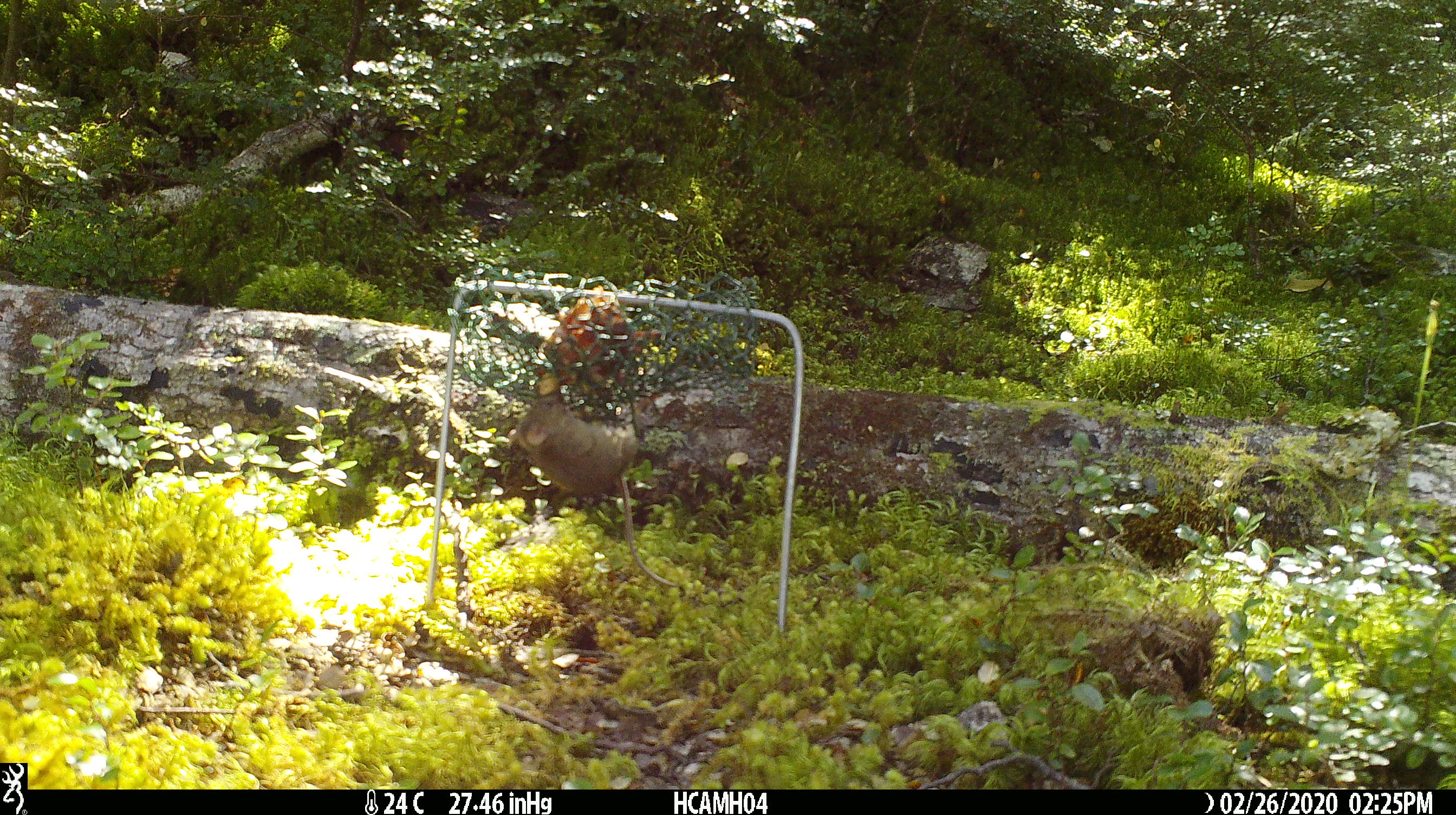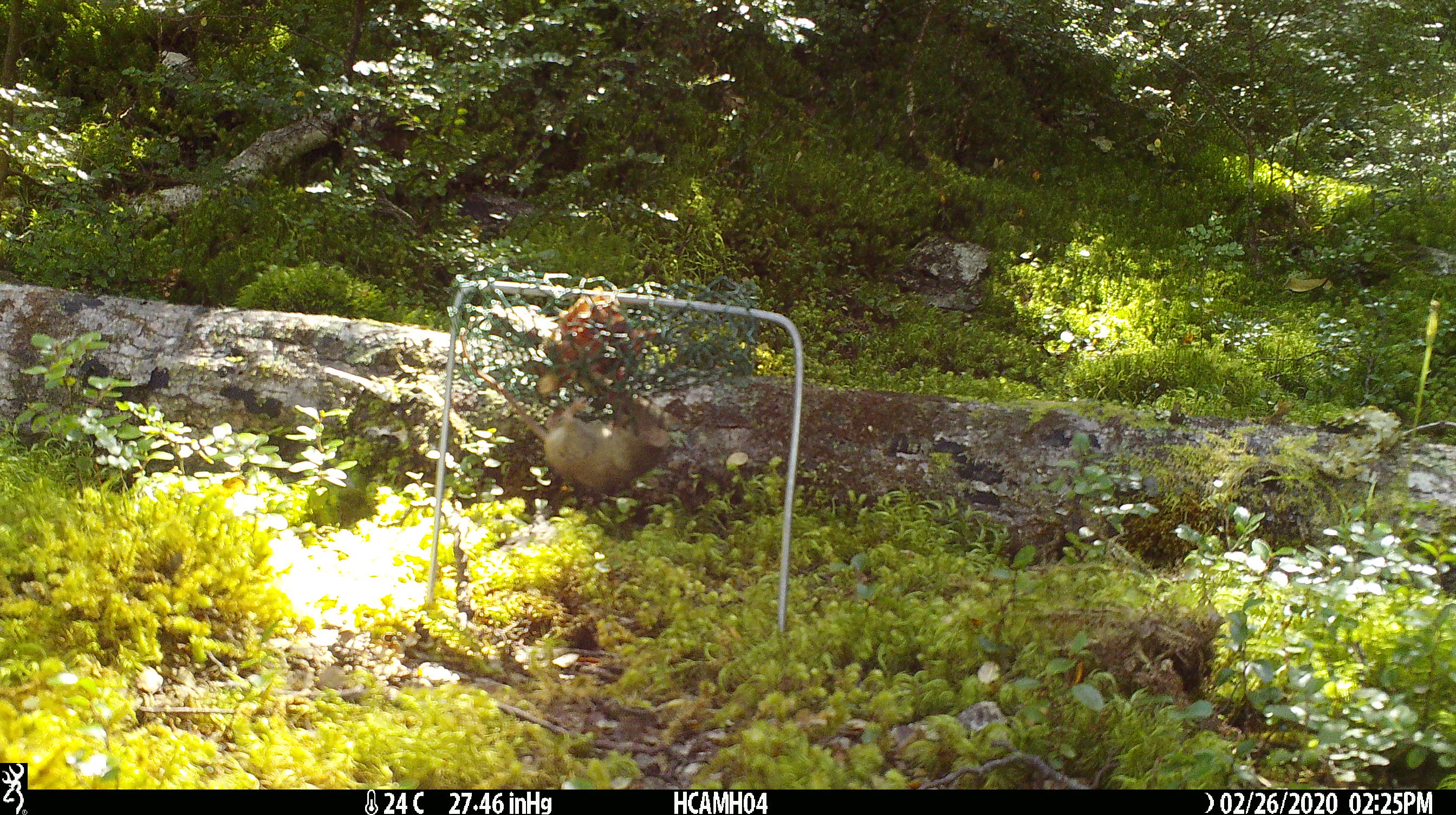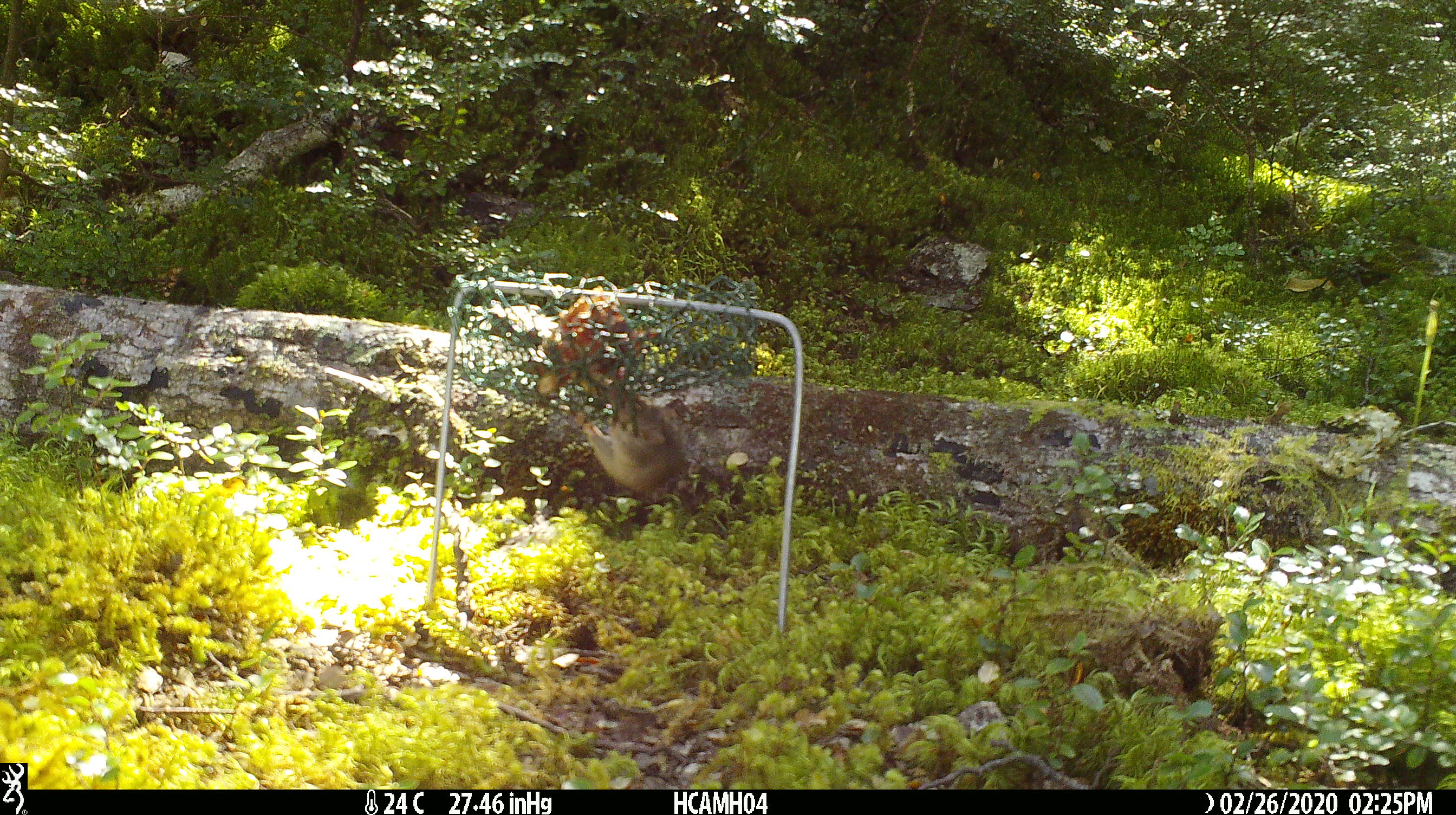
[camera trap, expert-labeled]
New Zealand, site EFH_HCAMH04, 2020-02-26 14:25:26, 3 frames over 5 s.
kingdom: Animalia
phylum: Chordata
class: Mammalia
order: Rodentia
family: Muridae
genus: Mus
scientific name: Mus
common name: mouse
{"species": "mouse (Mus)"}